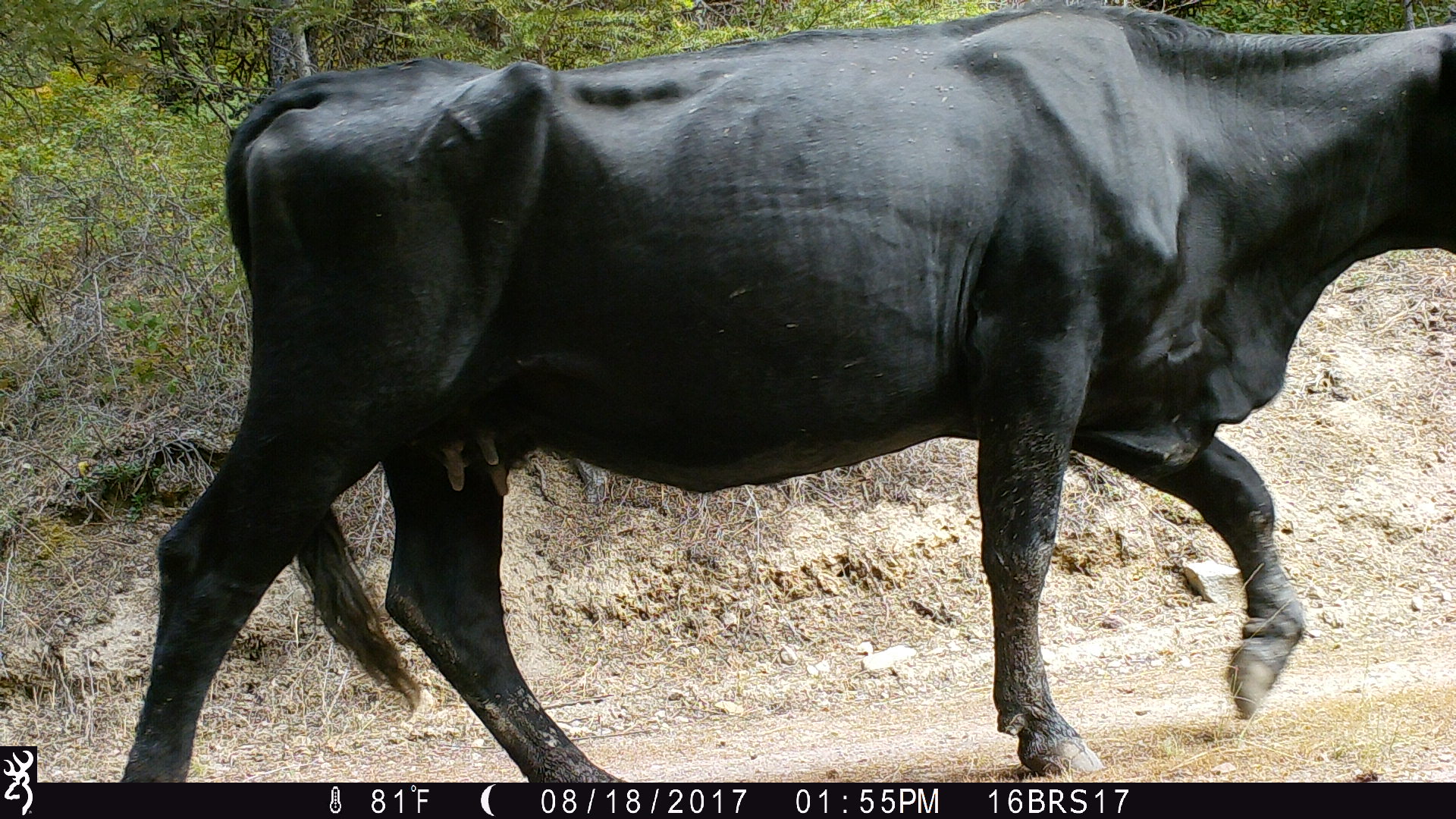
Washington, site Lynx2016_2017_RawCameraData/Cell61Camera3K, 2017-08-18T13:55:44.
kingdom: Animalia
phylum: Chordata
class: Mammalia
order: Artiodactyla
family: Bovidae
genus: Bos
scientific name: Bos taurus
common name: domestic cattle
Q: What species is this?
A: Domestic cattle (Bos taurus).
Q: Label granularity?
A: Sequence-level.